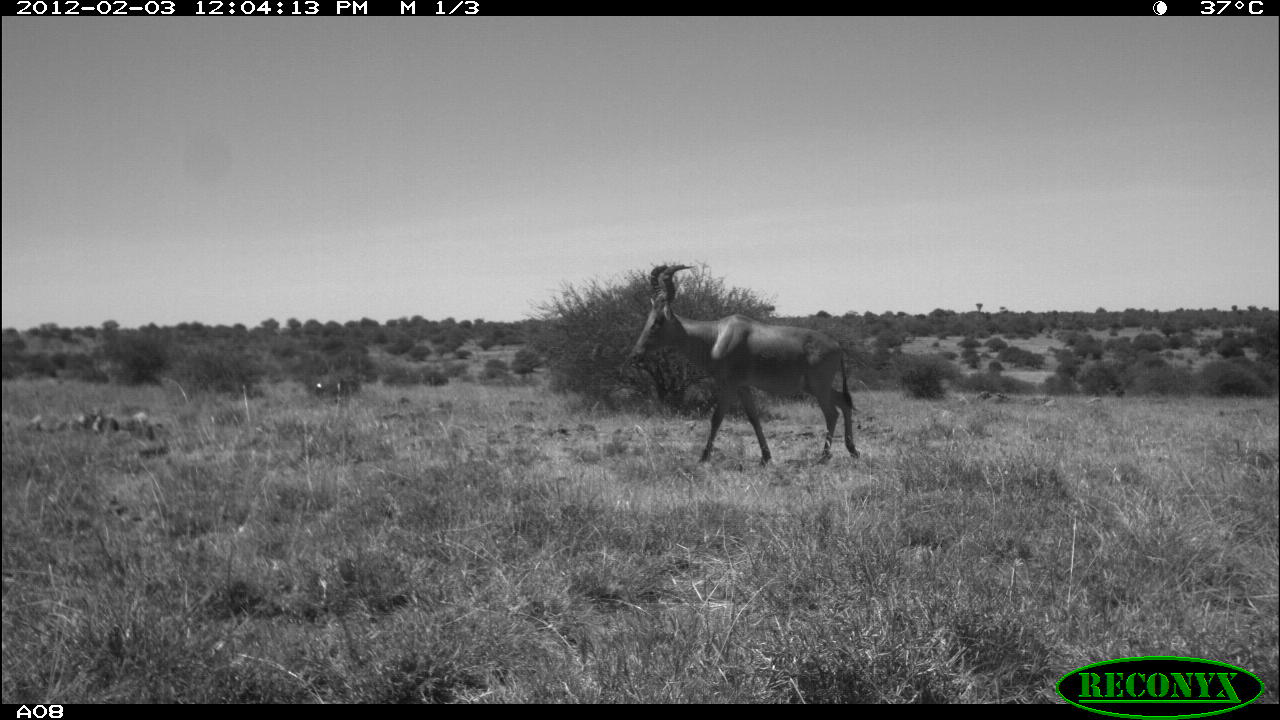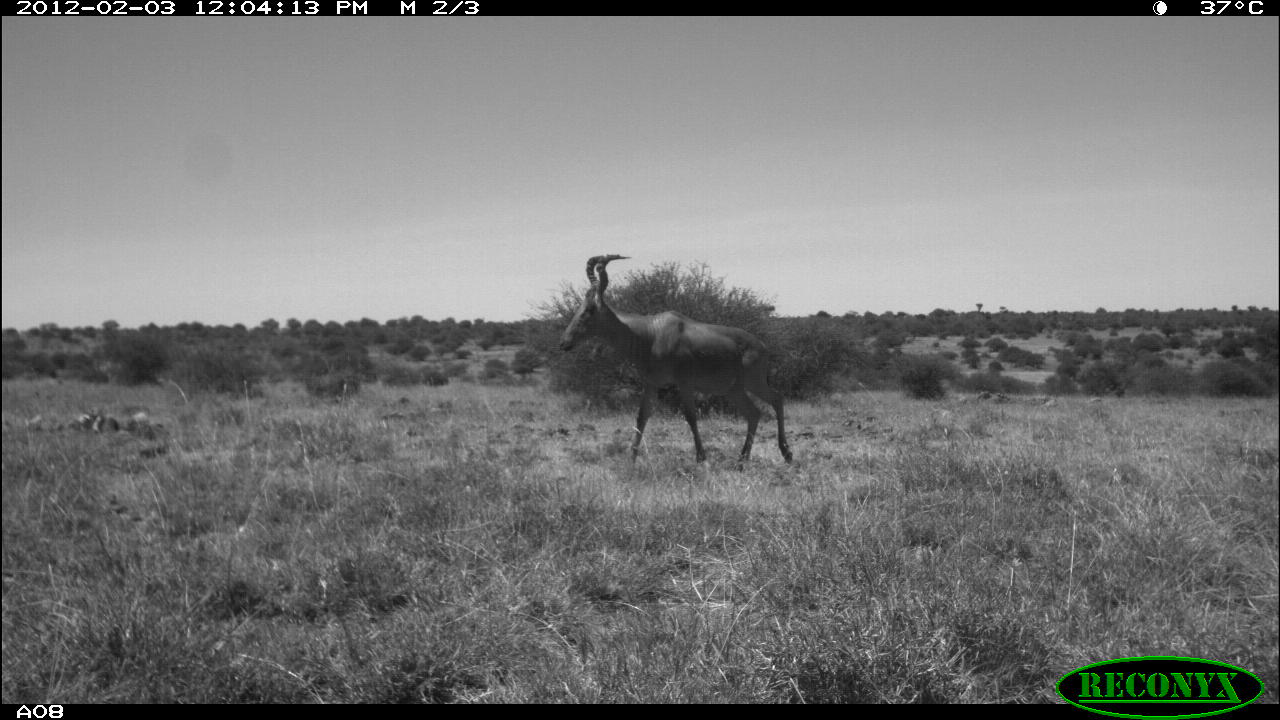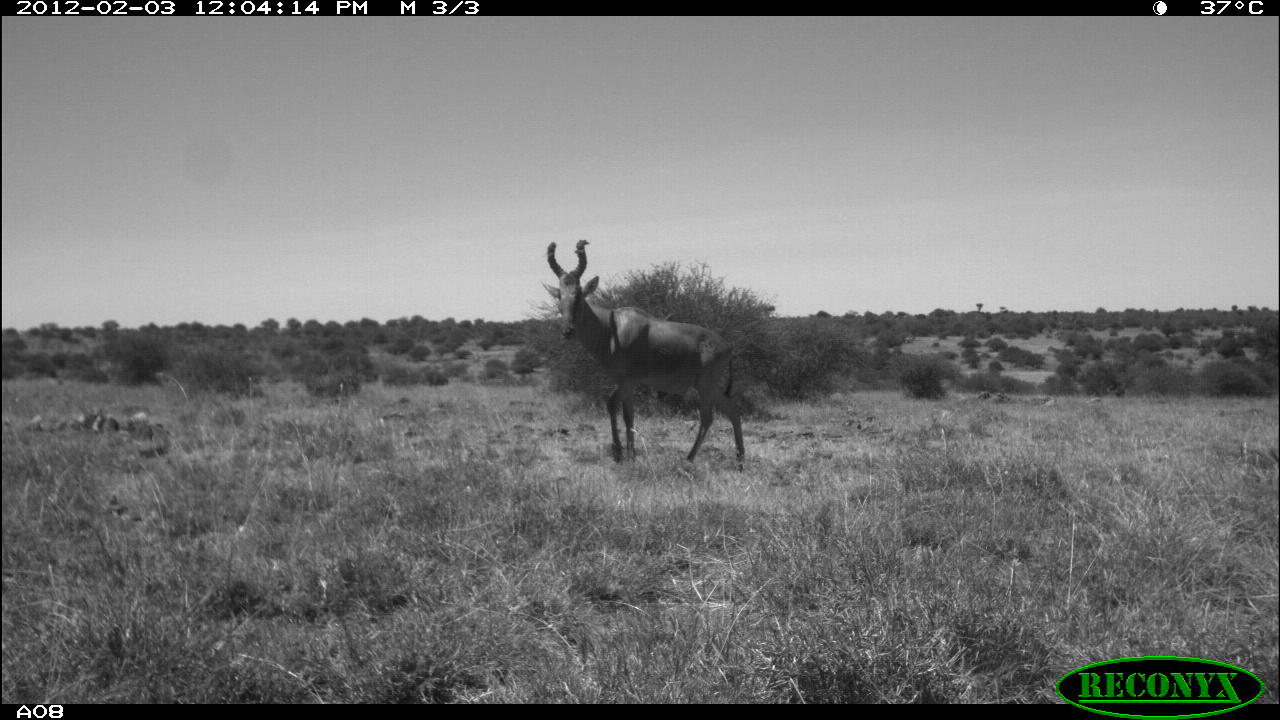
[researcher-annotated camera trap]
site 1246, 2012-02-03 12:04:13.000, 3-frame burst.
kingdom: Animalia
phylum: Chordata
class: Mammalia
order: Artiodactyla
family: Bovidae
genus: Alcelaphus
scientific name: Alcelaphus buselaphus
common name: hartebeest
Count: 1.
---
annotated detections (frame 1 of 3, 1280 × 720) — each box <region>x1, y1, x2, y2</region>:
alcelaphus buselaphus: <region>623, 261, 862, 468</region>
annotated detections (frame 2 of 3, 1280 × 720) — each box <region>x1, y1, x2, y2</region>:
alcelaphus buselaphus: <region>557, 252, 792, 468</region>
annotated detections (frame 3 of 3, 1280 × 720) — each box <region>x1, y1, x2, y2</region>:
alcelaphus buselaphus: <region>538, 237, 746, 473</region>